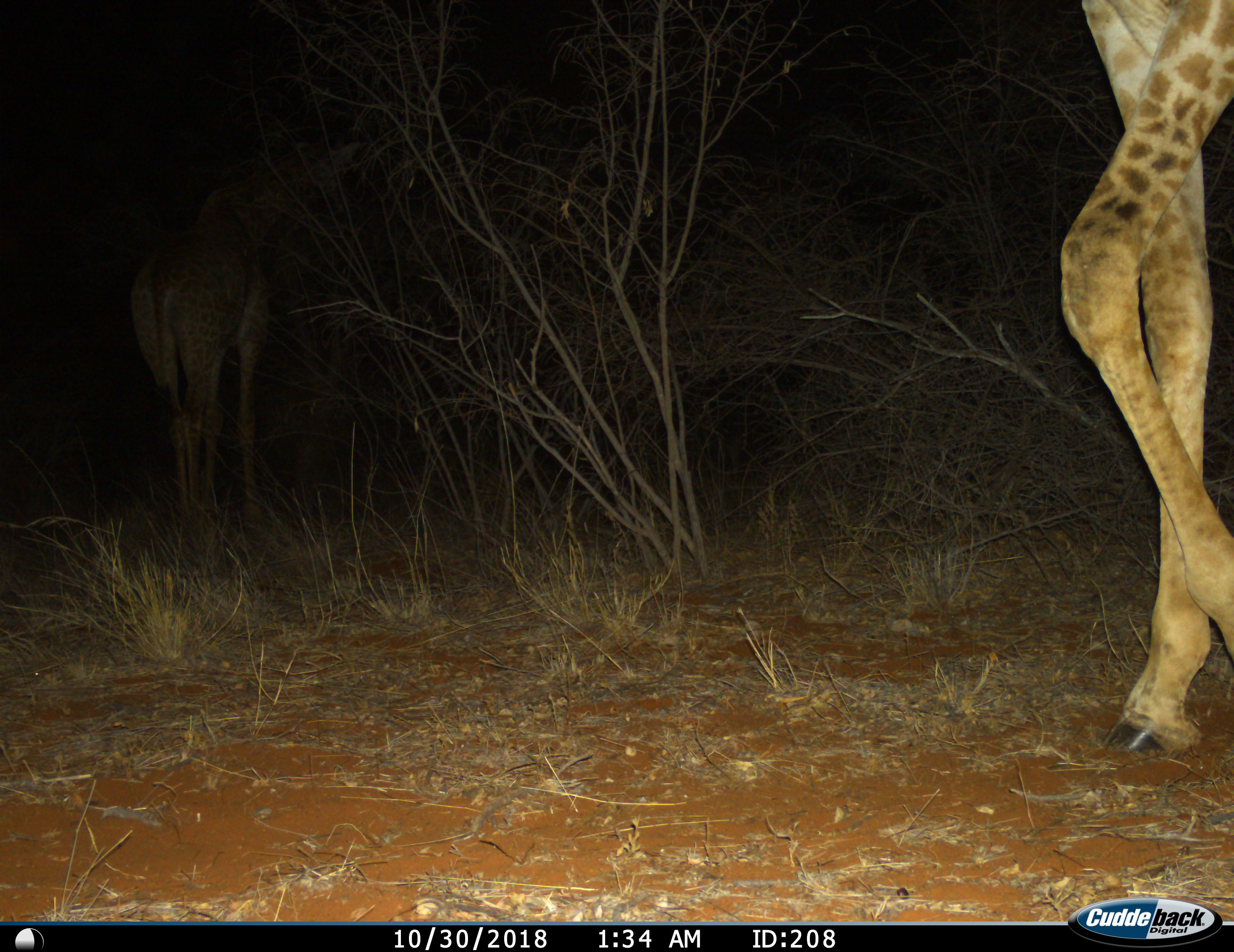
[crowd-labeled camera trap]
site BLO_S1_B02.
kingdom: Animalia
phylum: Chordata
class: Mammalia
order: Artiodactyla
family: Giraffidae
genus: Giraffa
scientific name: Giraffa camelopardalis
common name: giraffe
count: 2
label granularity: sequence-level